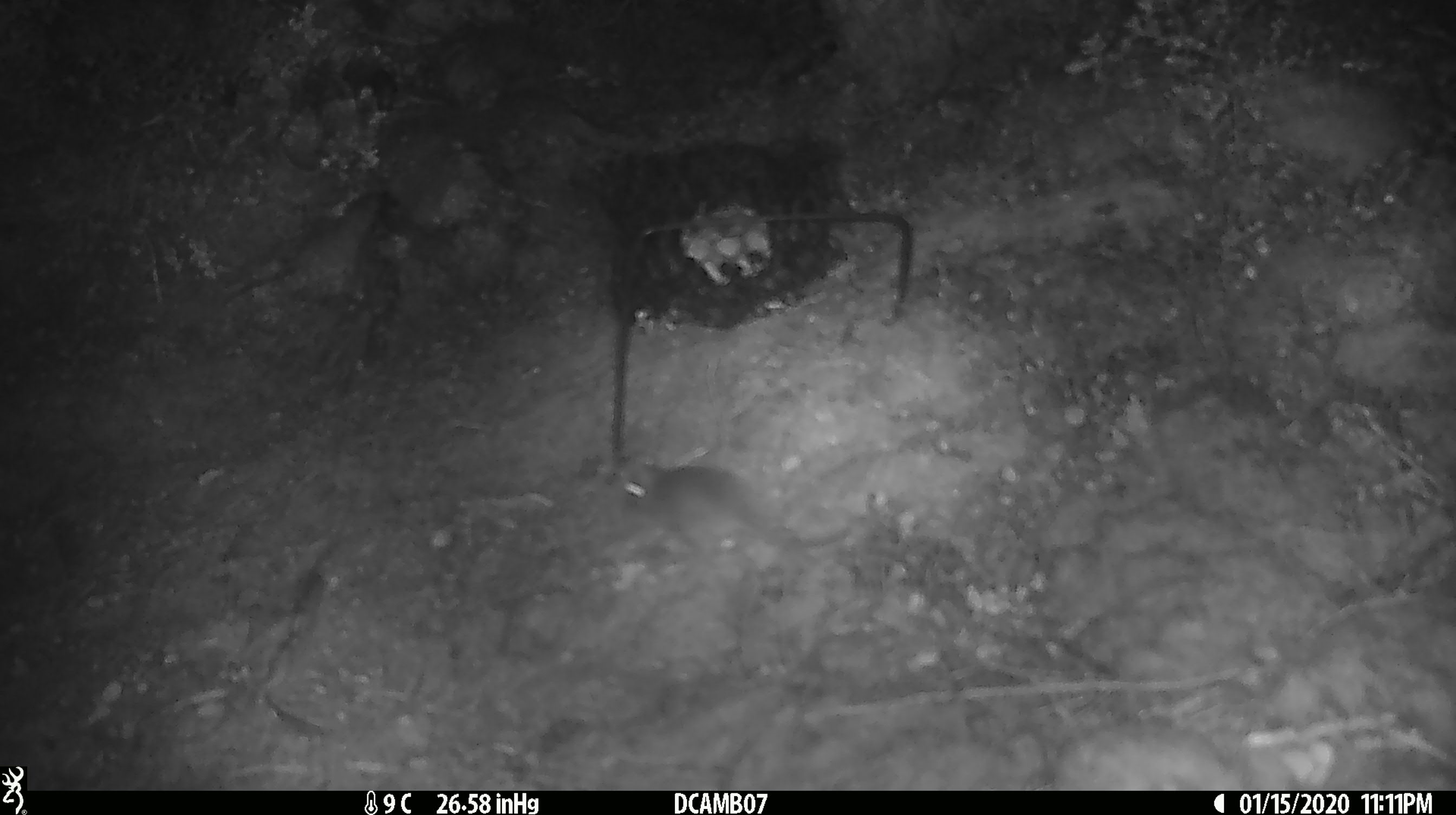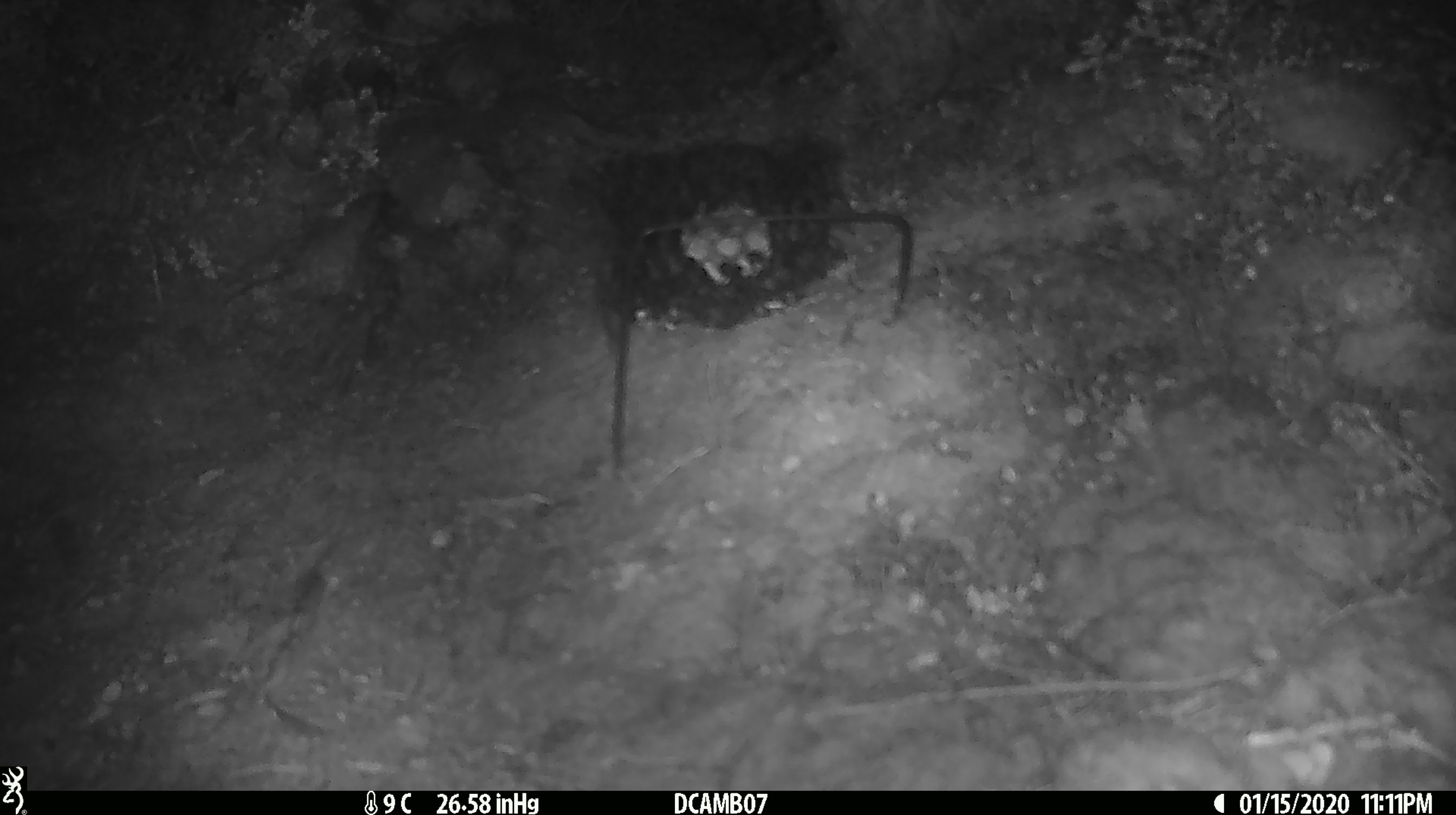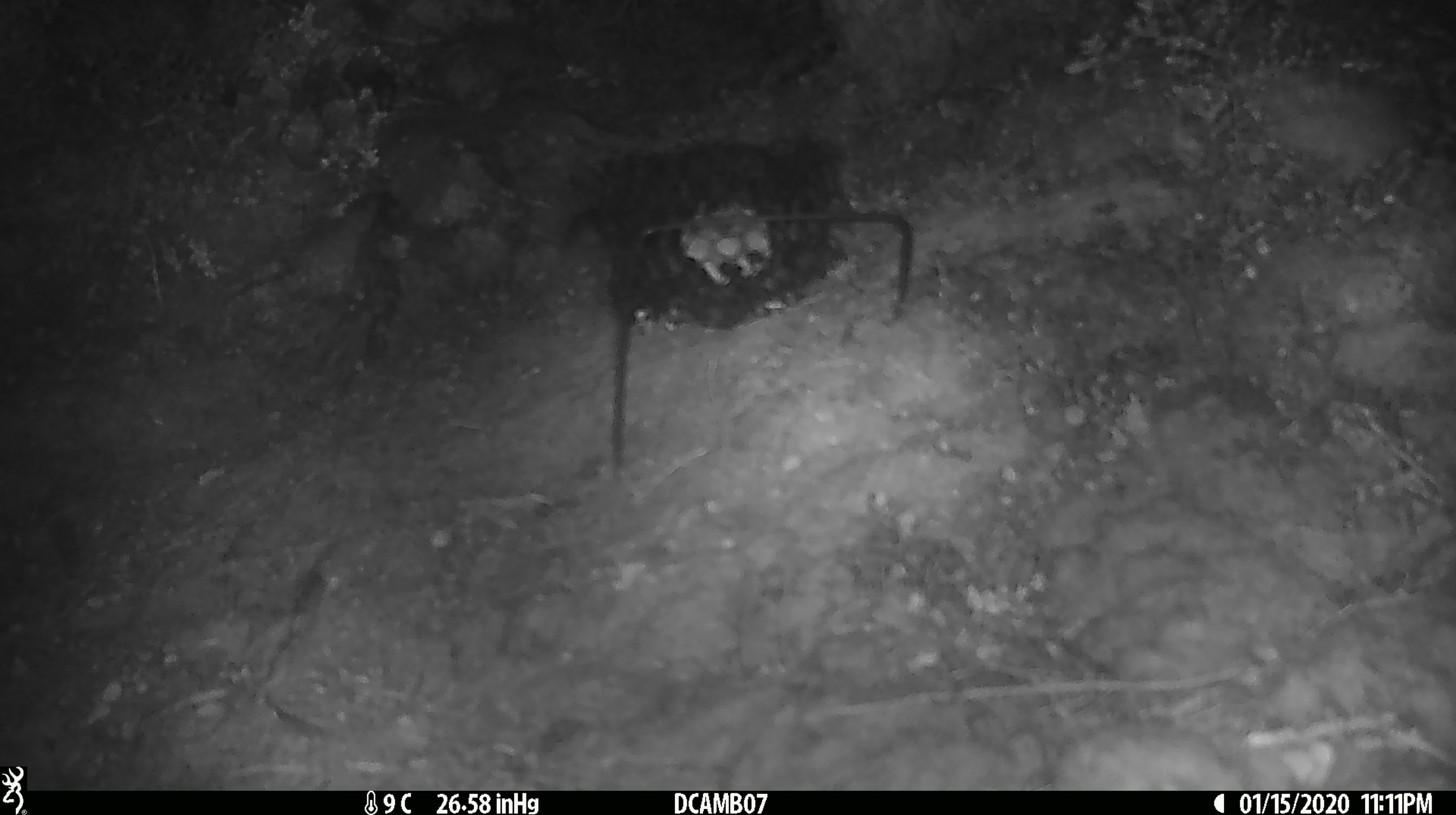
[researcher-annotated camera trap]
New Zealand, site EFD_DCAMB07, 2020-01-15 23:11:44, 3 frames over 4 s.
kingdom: Animalia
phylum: Chordata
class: Mammalia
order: Rodentia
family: Muridae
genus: Mus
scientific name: Mus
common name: mouse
Mouse (Mus).